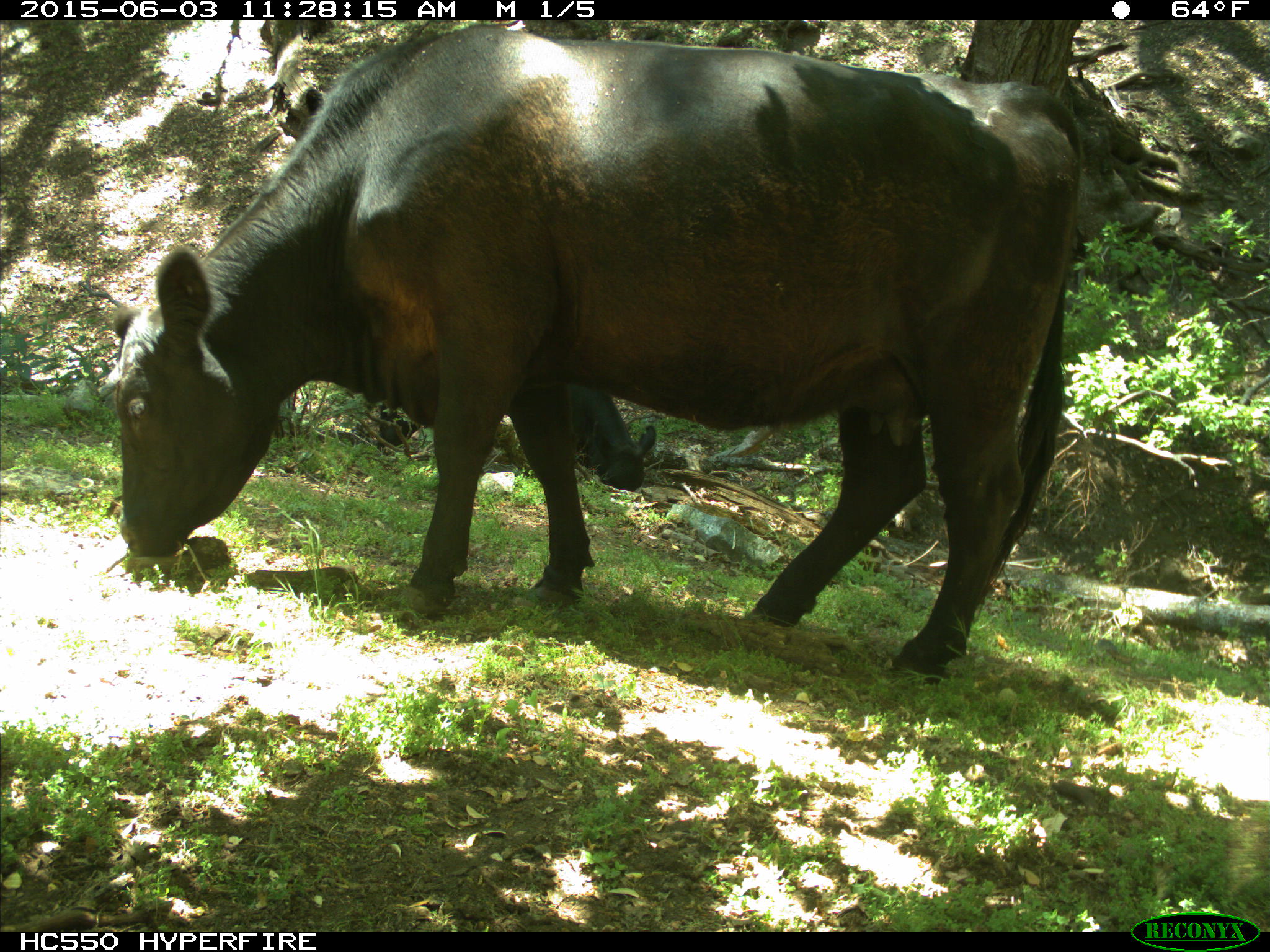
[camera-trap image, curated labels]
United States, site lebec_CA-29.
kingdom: Animalia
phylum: Chordata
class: Mammalia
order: Artiodactyla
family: Bovidae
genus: Bos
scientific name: Bos taurus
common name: domestic cow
Bos taurus (domestic cow).